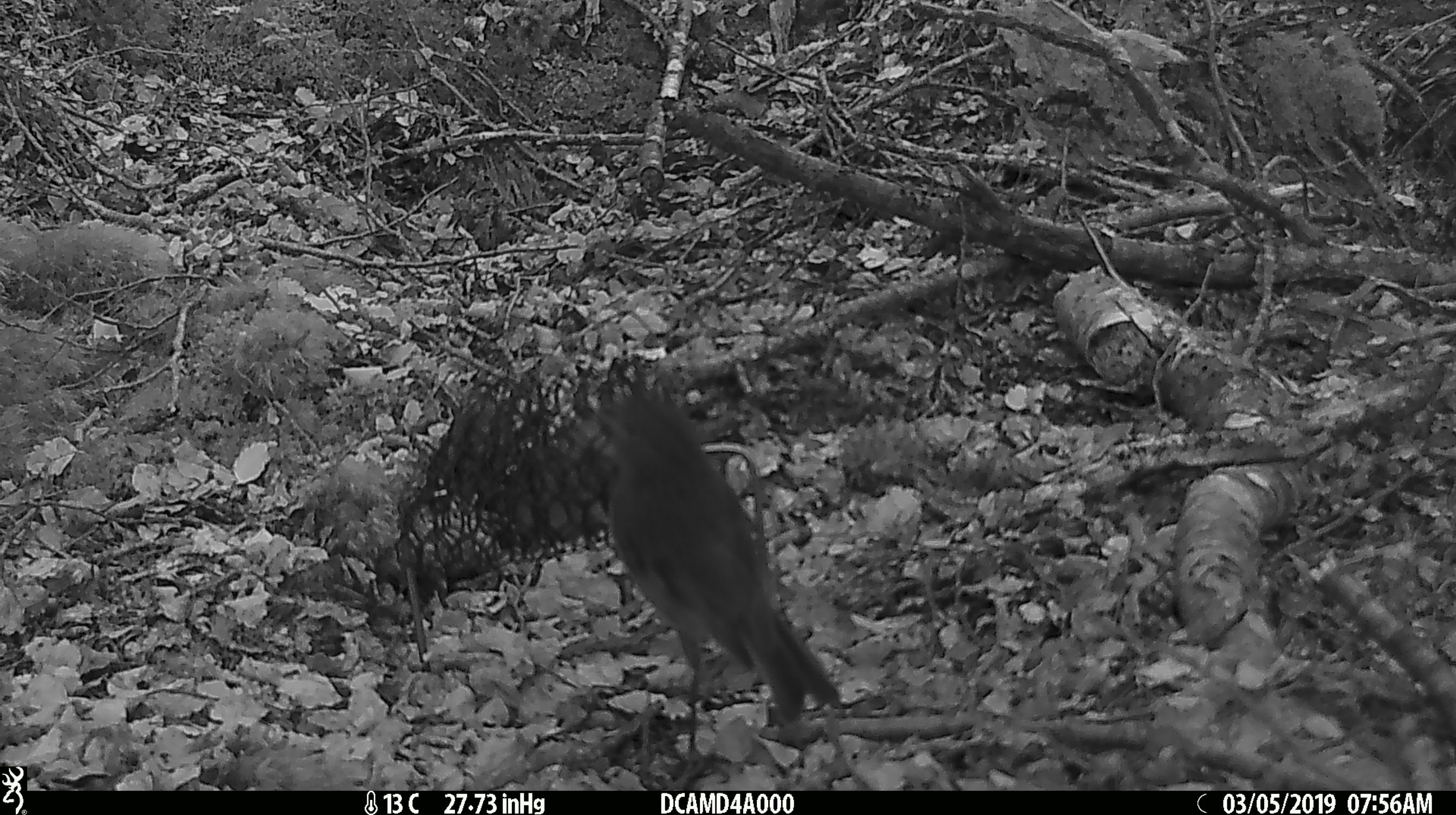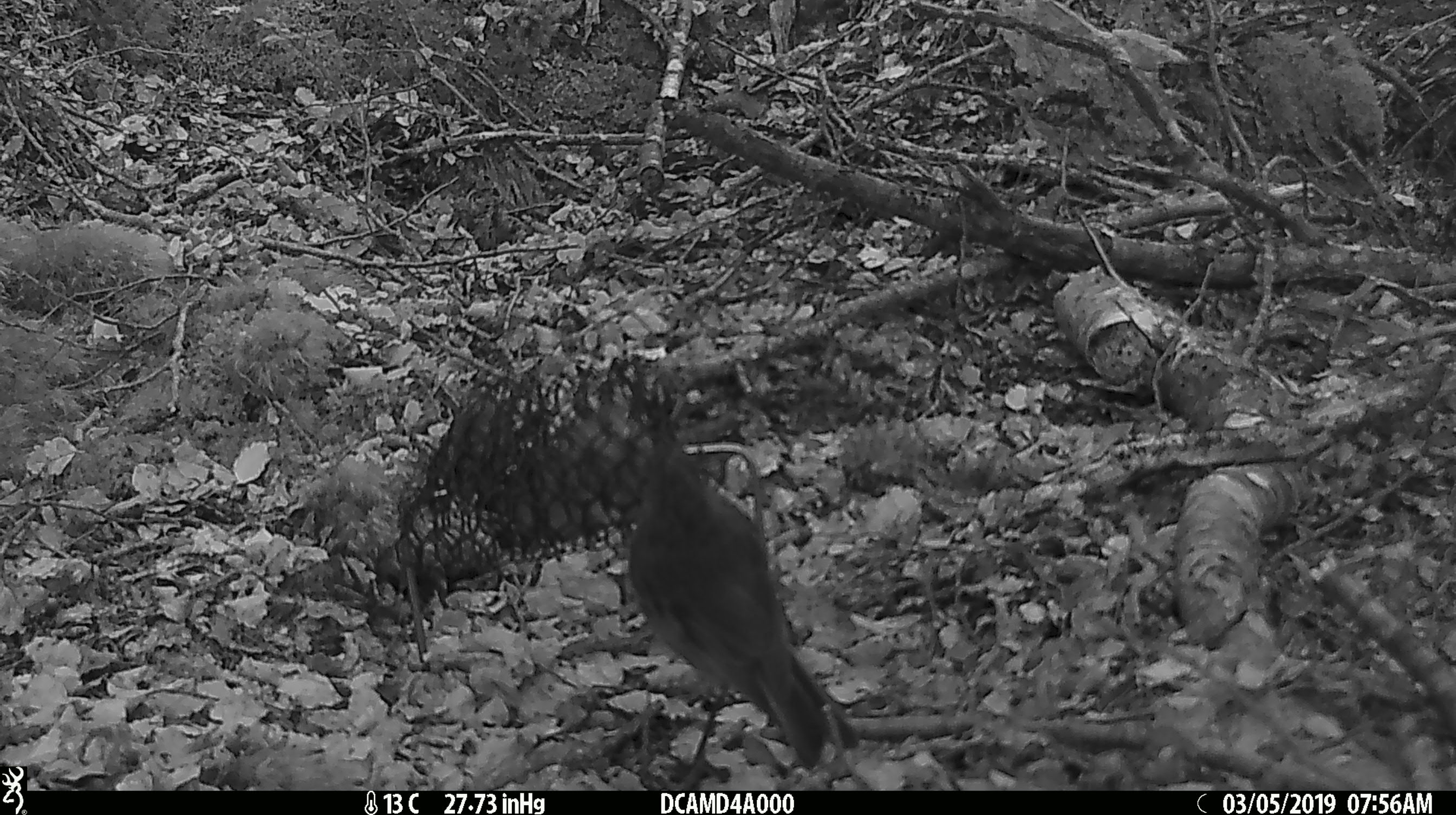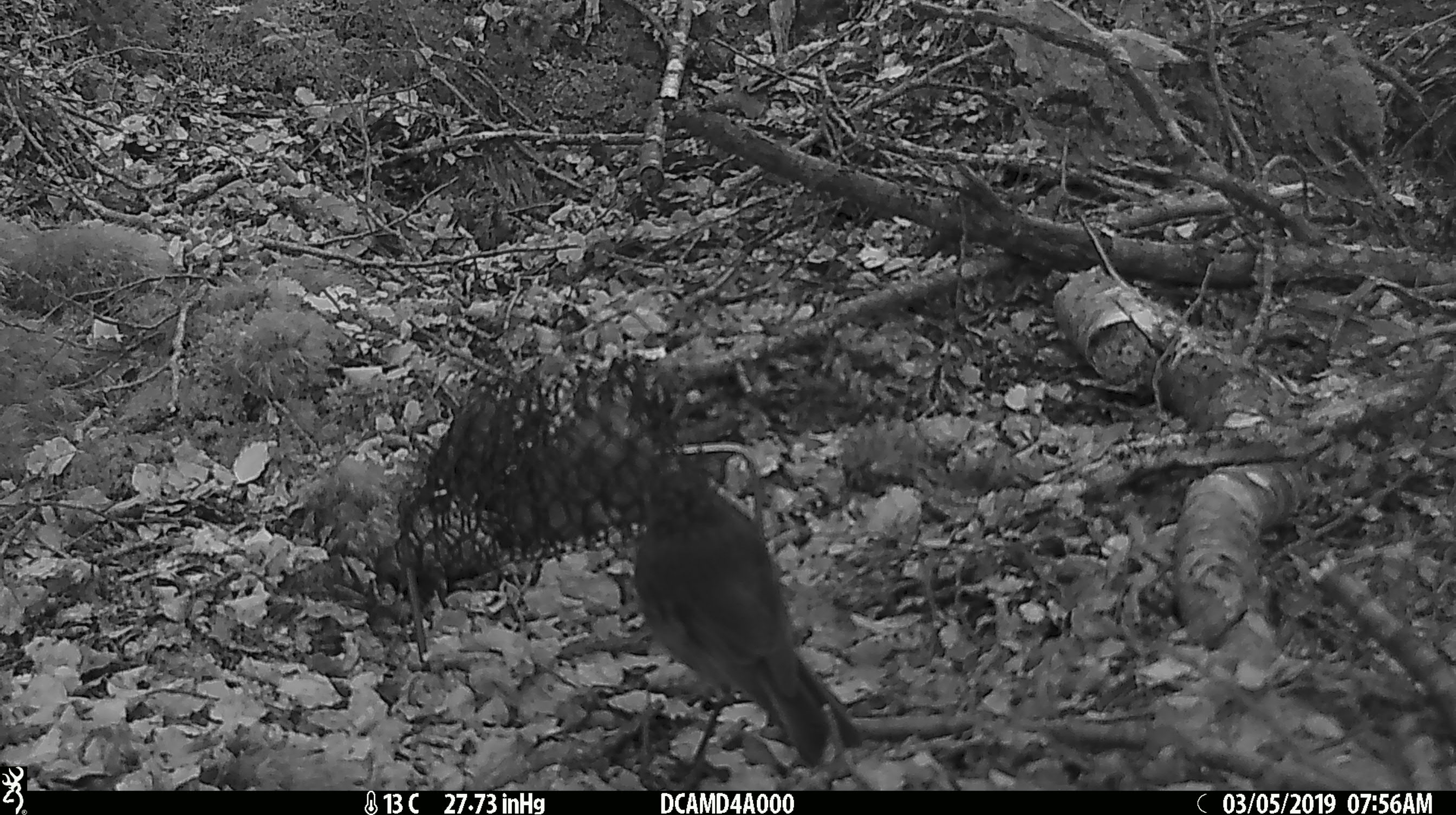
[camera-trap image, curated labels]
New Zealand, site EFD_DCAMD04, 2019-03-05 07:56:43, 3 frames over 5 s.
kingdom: Animalia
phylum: Chordata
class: Aves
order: Passeriformes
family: Petroicidae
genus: Petroica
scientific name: Petroica australis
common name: new zealand robin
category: robin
Robin (new zealand robin) (Petroica australis).